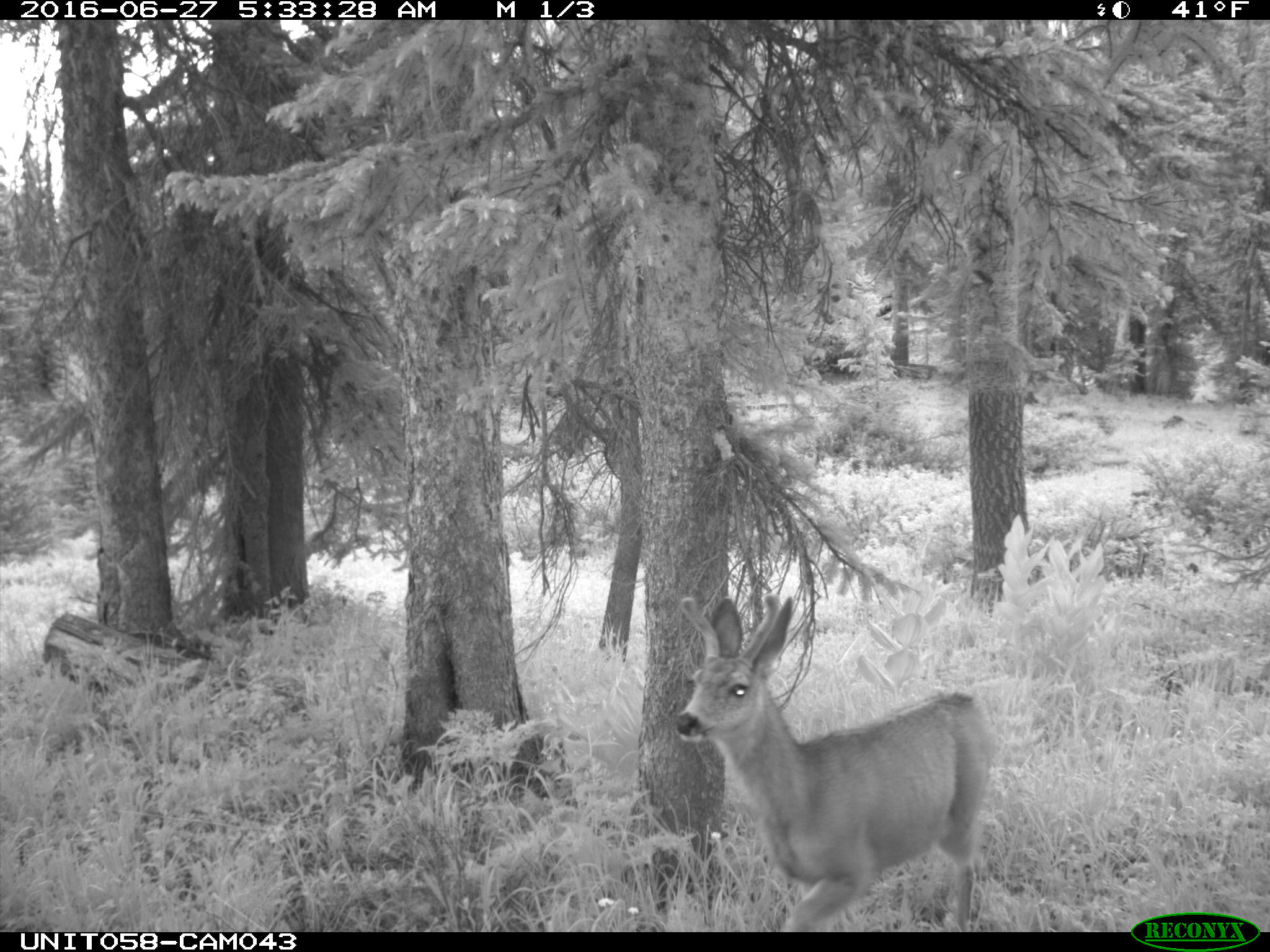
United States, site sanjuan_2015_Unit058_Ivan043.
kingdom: Animalia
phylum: Chordata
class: Mammalia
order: Artiodactyla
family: Cervidae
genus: Odocoileus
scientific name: Odocoileus hemionus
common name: mule deer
Odocoileus hemionus (mule deer).